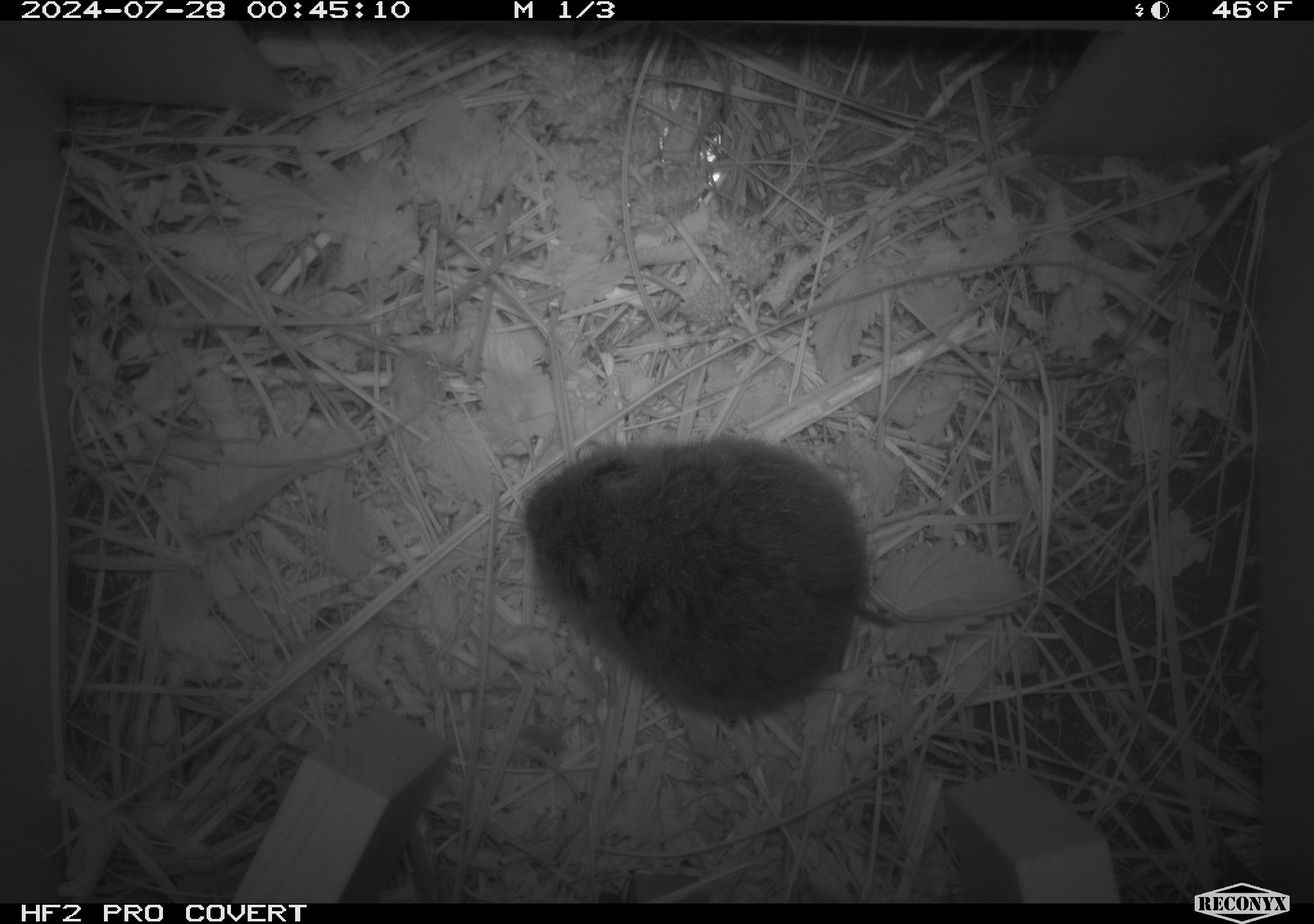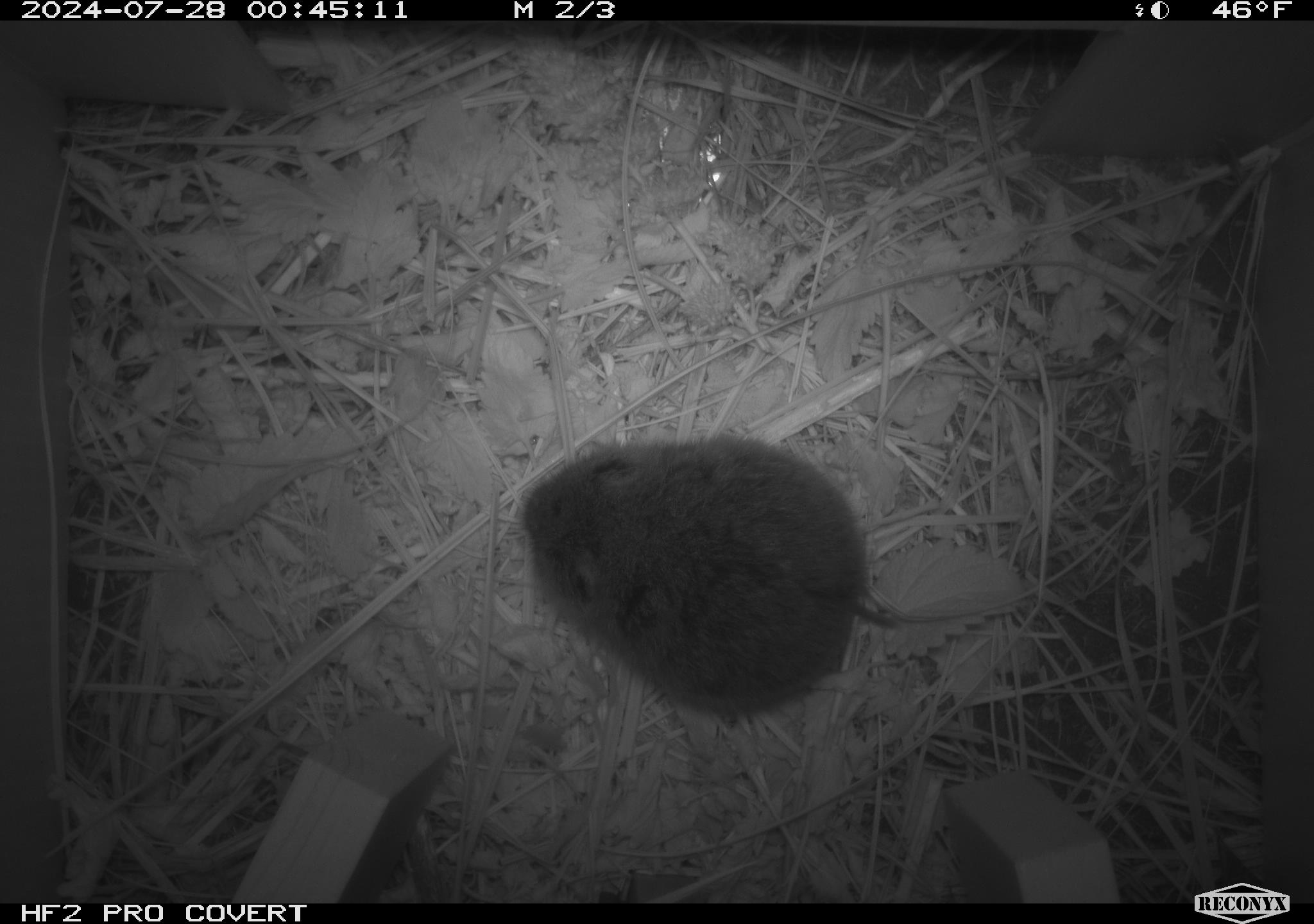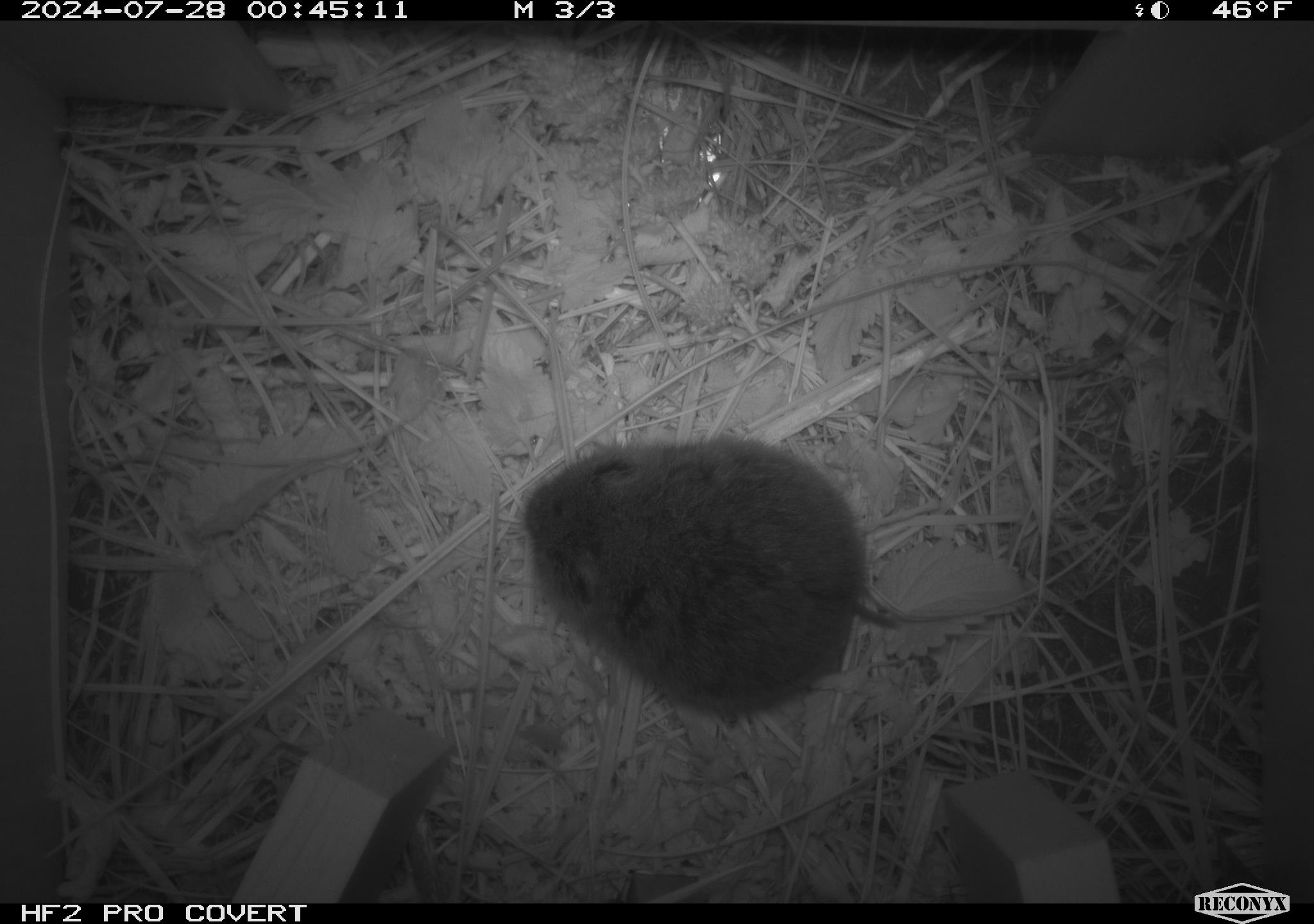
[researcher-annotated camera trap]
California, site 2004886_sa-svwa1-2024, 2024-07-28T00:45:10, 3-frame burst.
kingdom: Animalia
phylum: Chordata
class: Mammalia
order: Rodentia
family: Cricetidae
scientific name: Arvicolinae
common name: voles, lemmings, and muskrats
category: arvicolinae subfamily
Arvicolinae subfamily (voles, lemmings, and muskrats) (Arvicolinae).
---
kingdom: Animalia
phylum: Arthropoda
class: Insecta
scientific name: Insecta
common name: insect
Insect (Insecta).